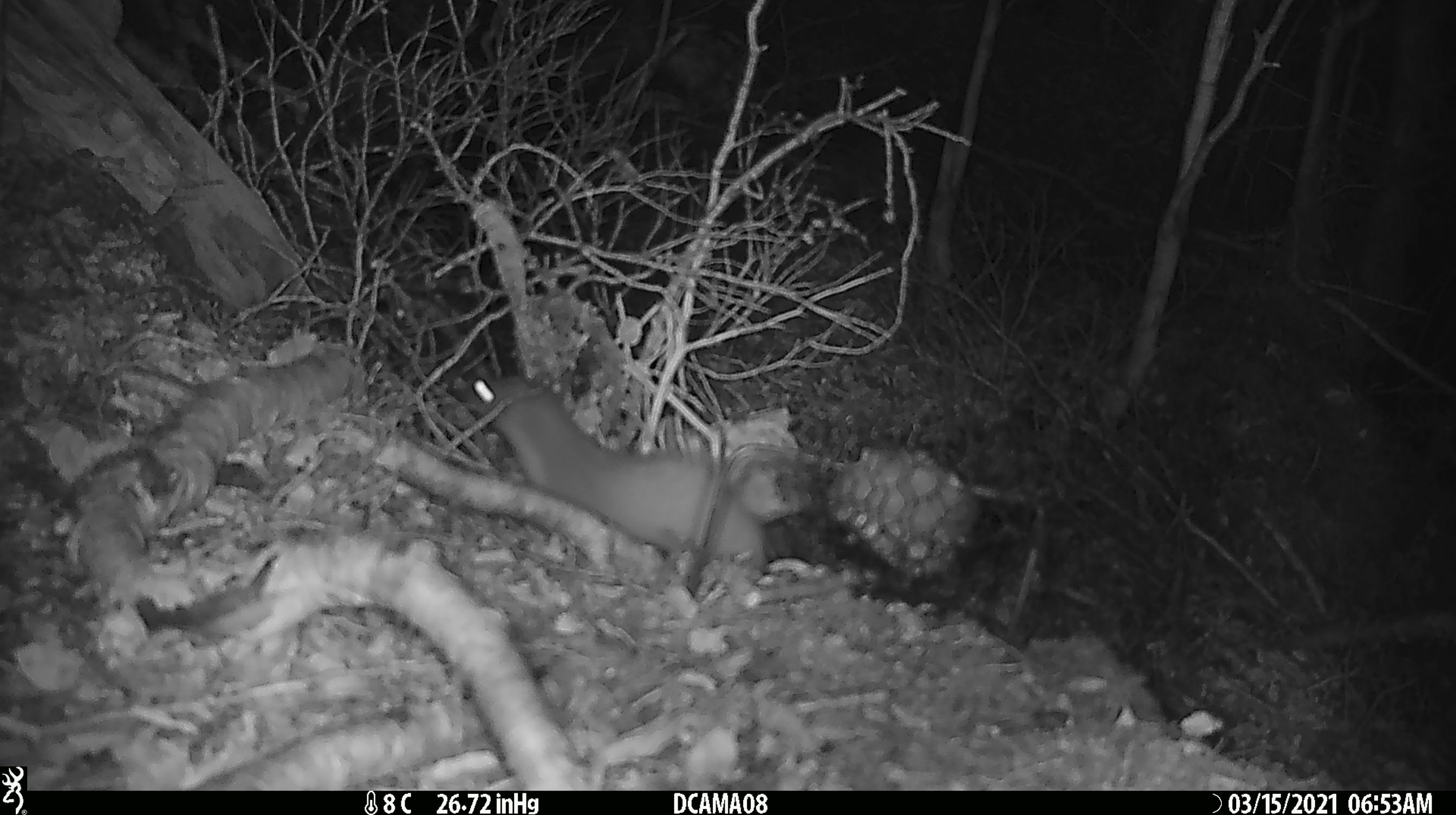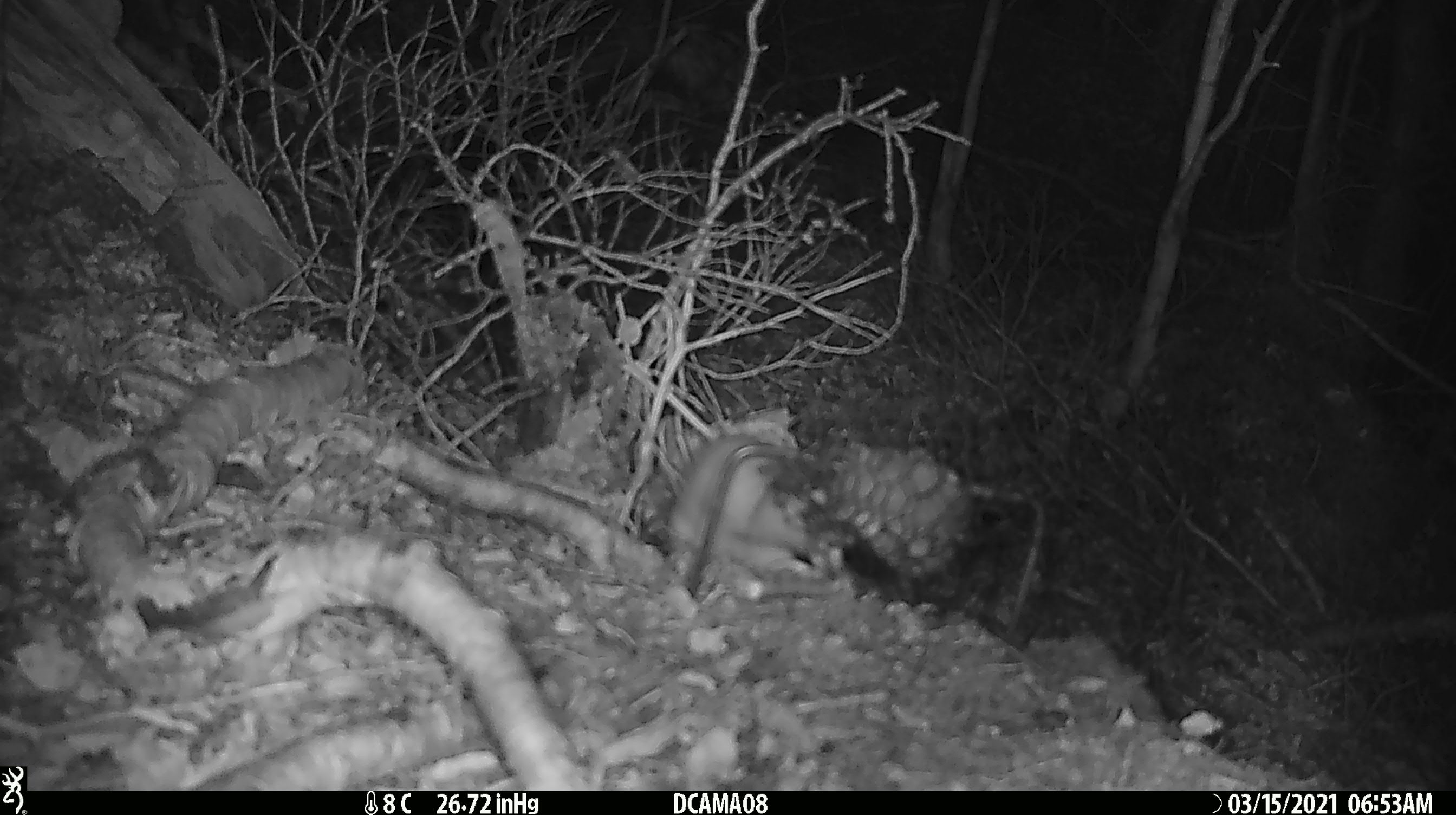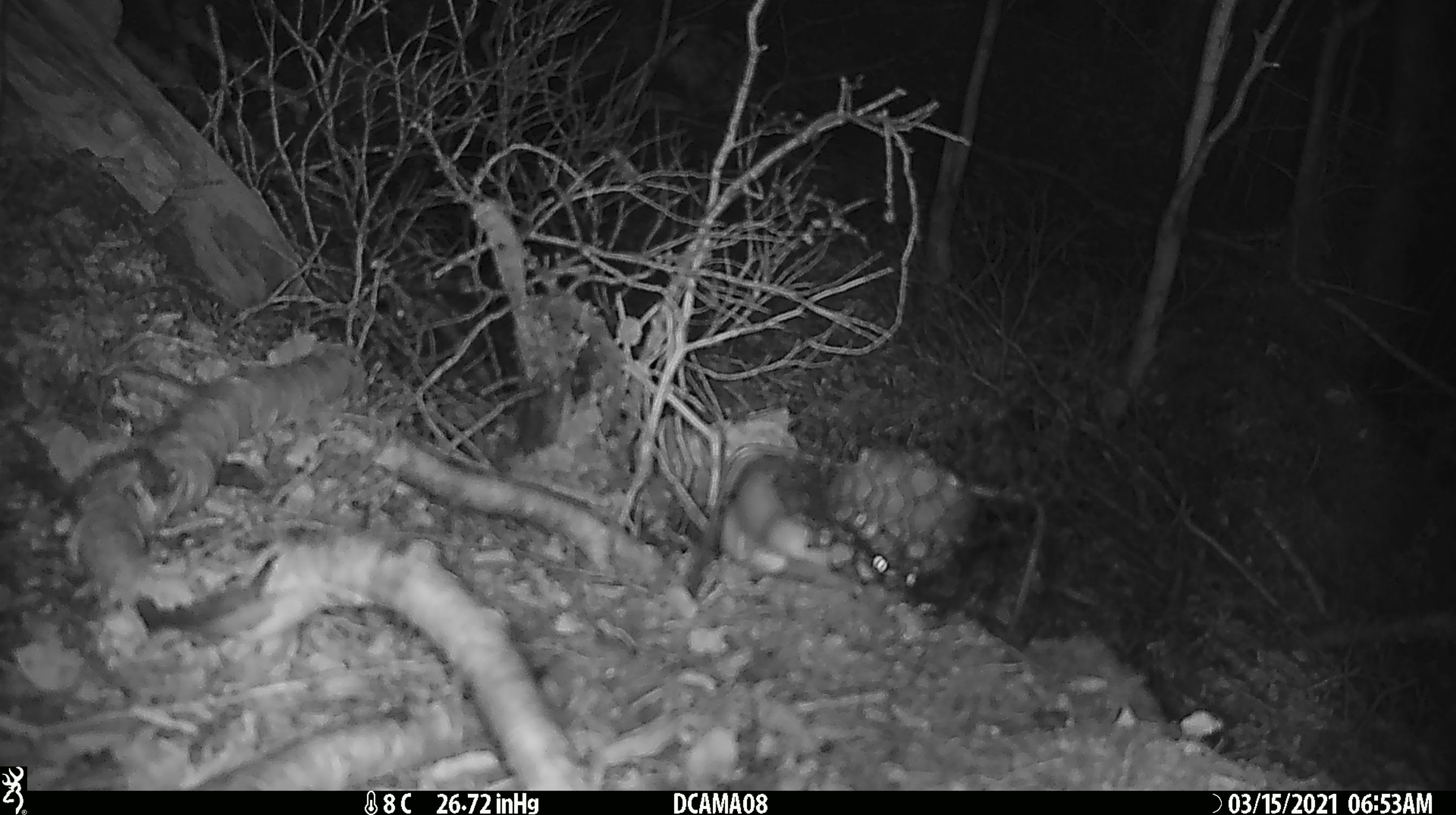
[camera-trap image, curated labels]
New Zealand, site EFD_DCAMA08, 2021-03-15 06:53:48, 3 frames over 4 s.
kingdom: Animalia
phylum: Chordata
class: Mammalia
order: Carnivora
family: Mustelidae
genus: Mustela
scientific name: Mustela erminea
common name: stoat